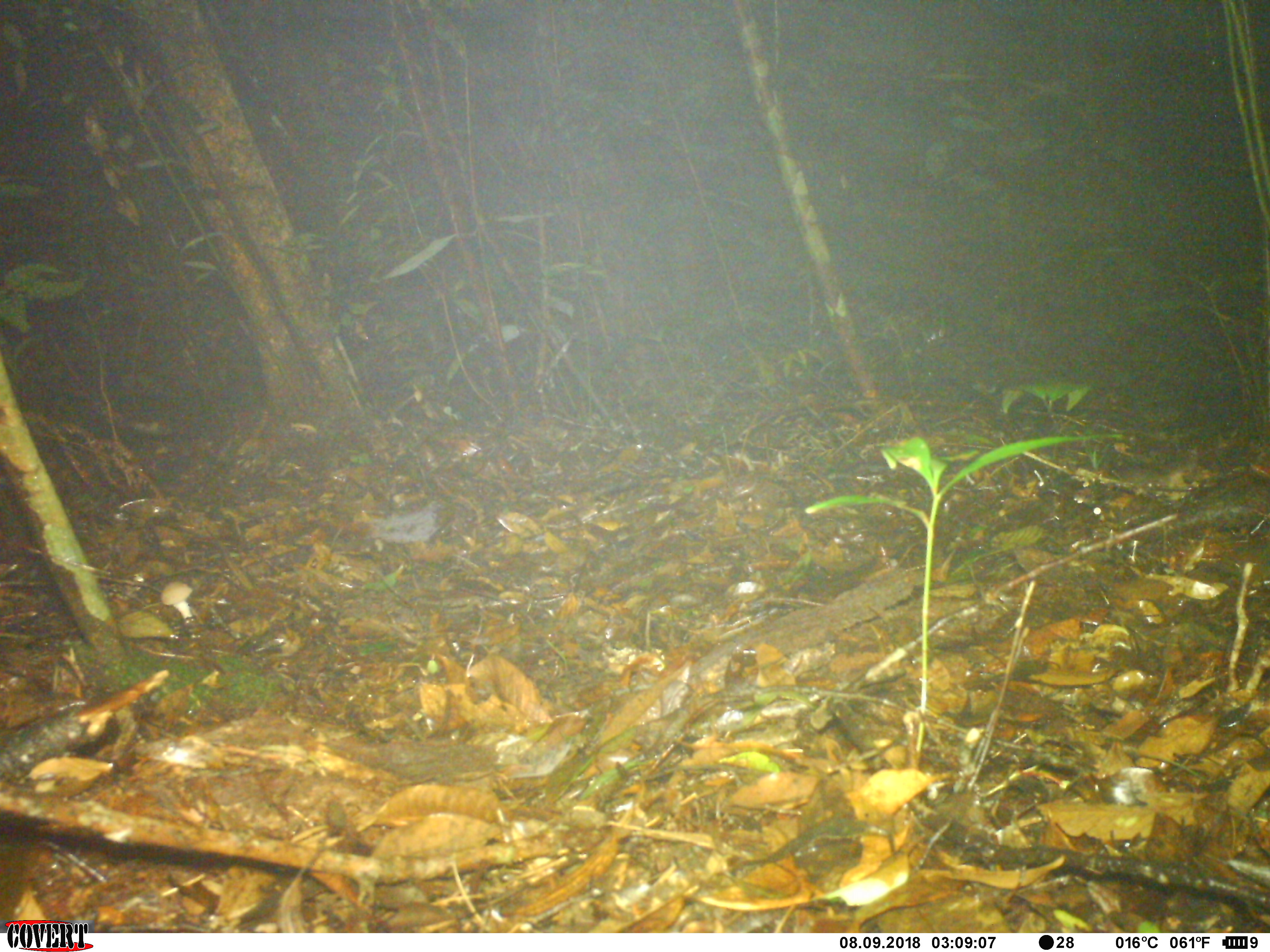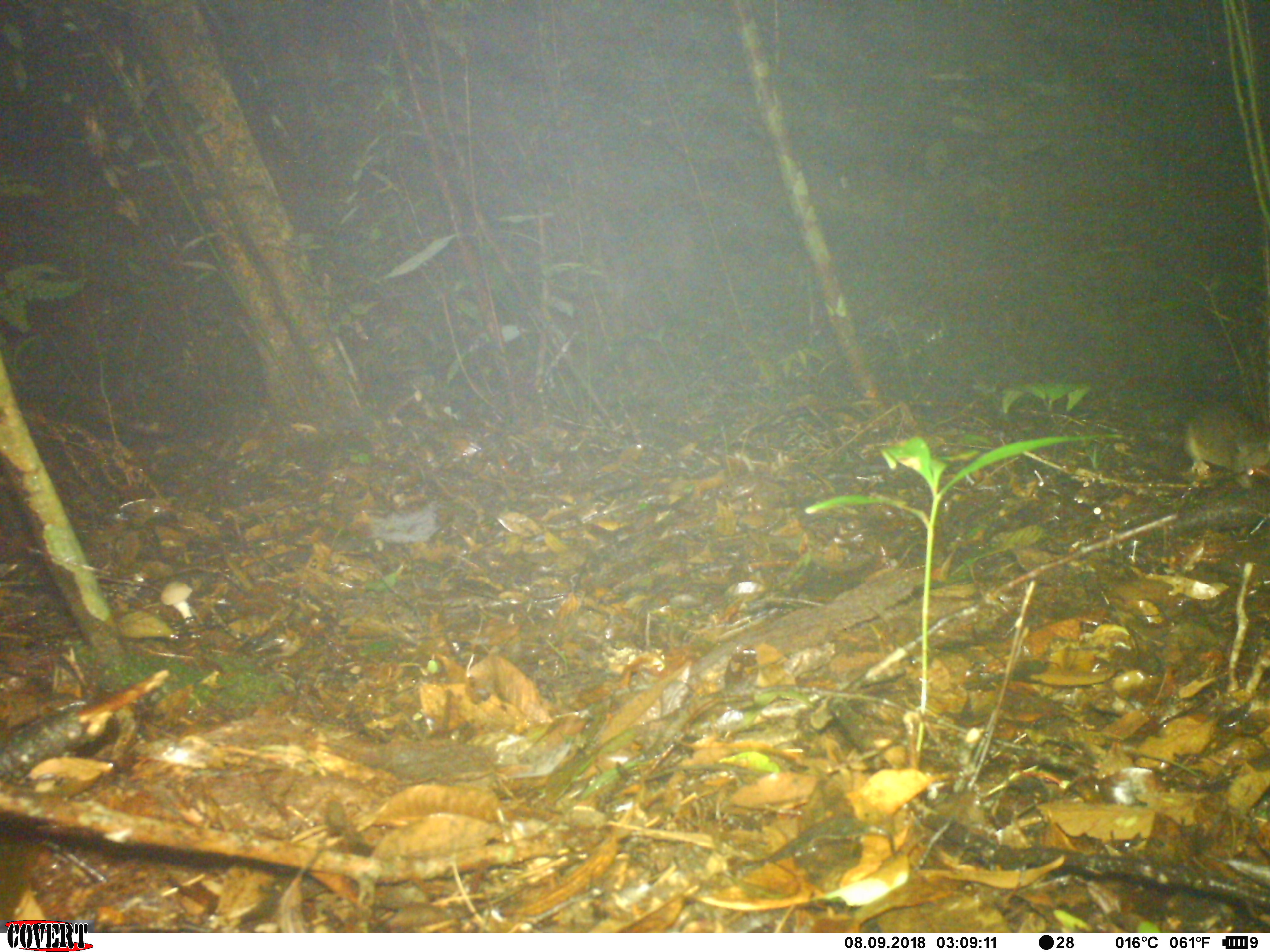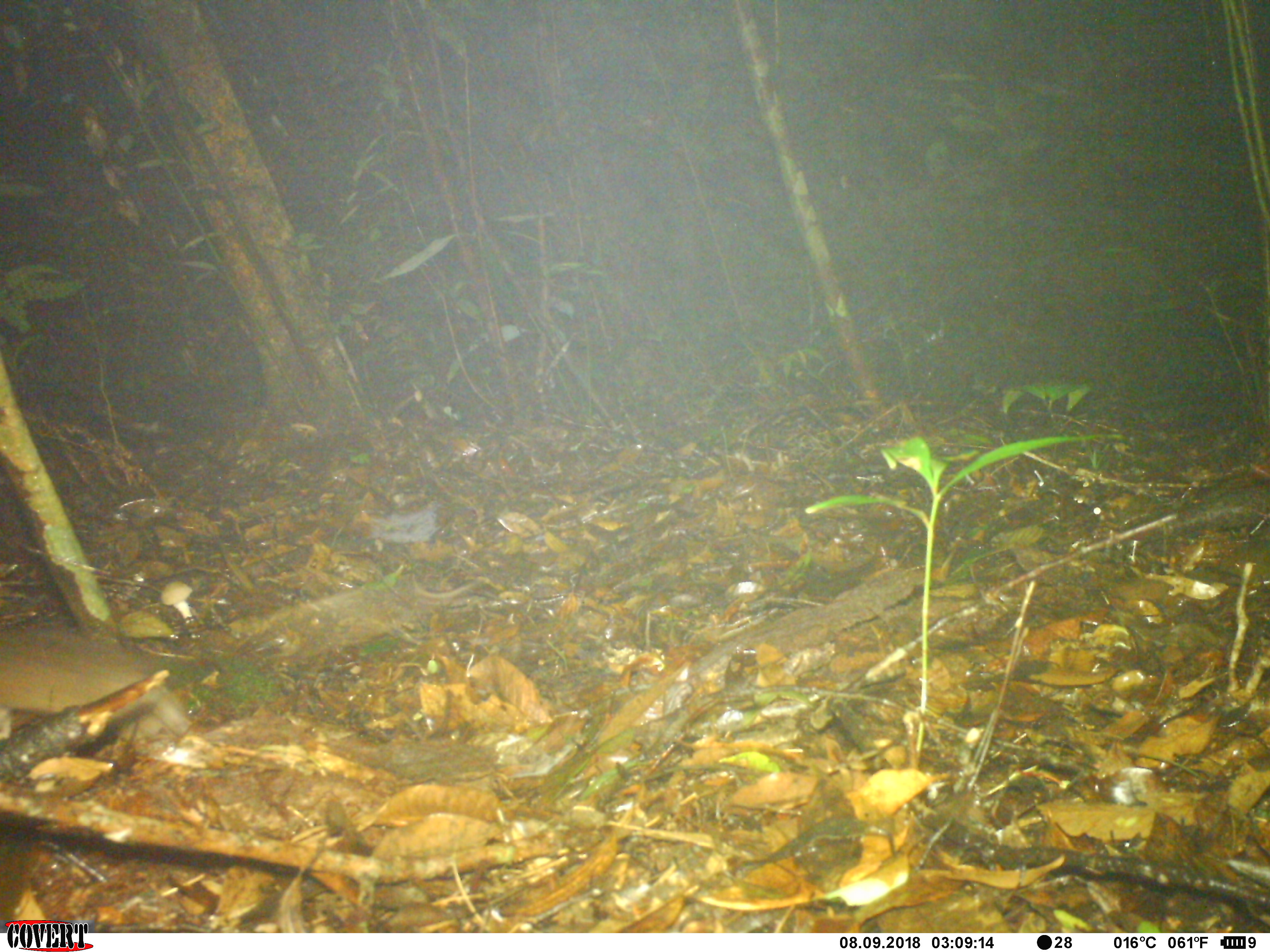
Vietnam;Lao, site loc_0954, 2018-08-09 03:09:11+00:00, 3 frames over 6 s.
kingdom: Animalia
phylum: Chordata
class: Mammalia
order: Rodentia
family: Muridae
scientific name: Muridae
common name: old-world mice and rats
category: unidentified murid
Unidentified murid (old-world mice and rats) (Muridae). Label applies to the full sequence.